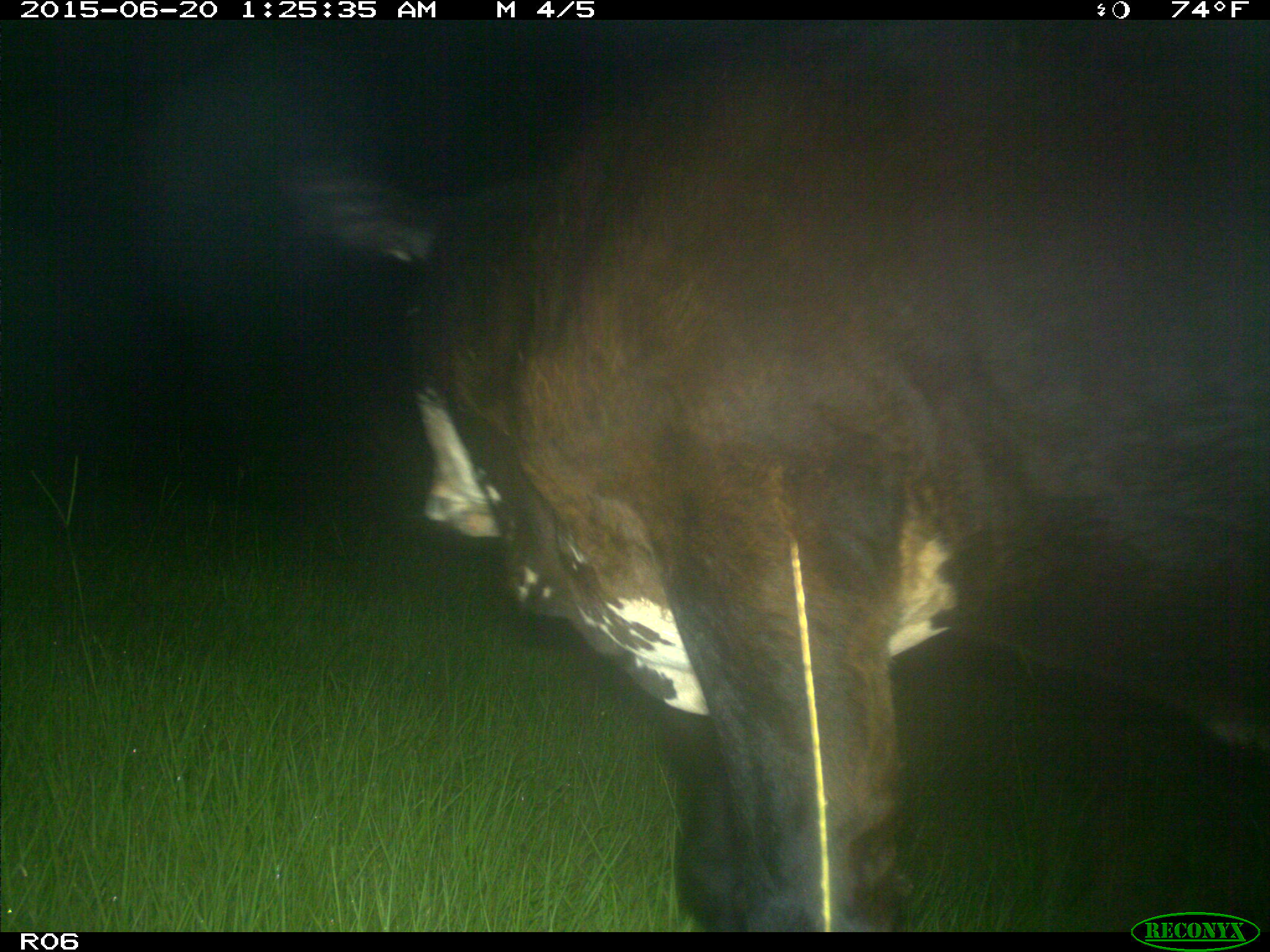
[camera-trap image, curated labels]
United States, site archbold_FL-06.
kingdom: Animalia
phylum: Chordata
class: Mammalia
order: Artiodactyla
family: Bovidae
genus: Bos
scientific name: Bos taurus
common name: domestic cow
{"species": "Bos taurus (domestic cow)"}